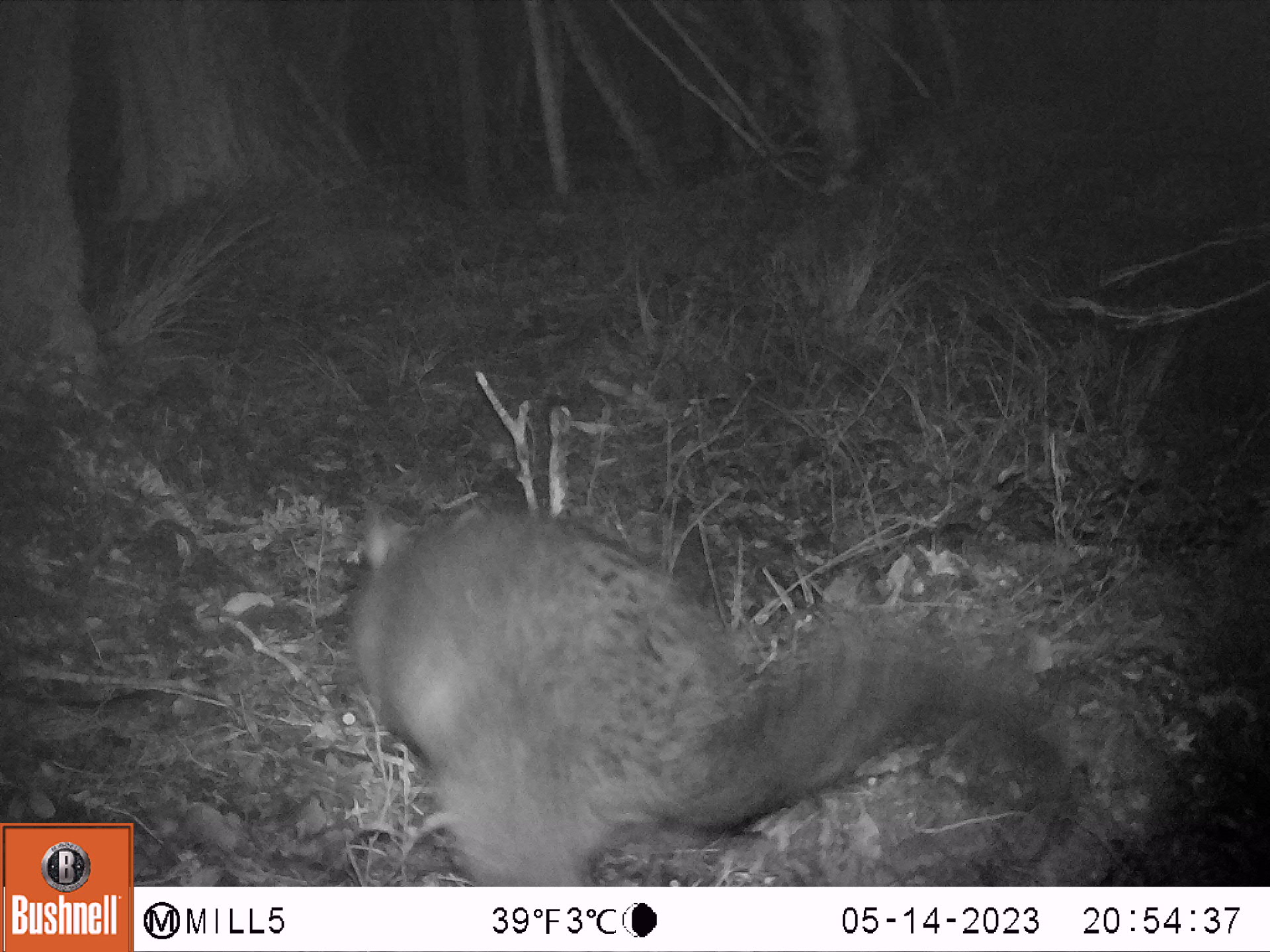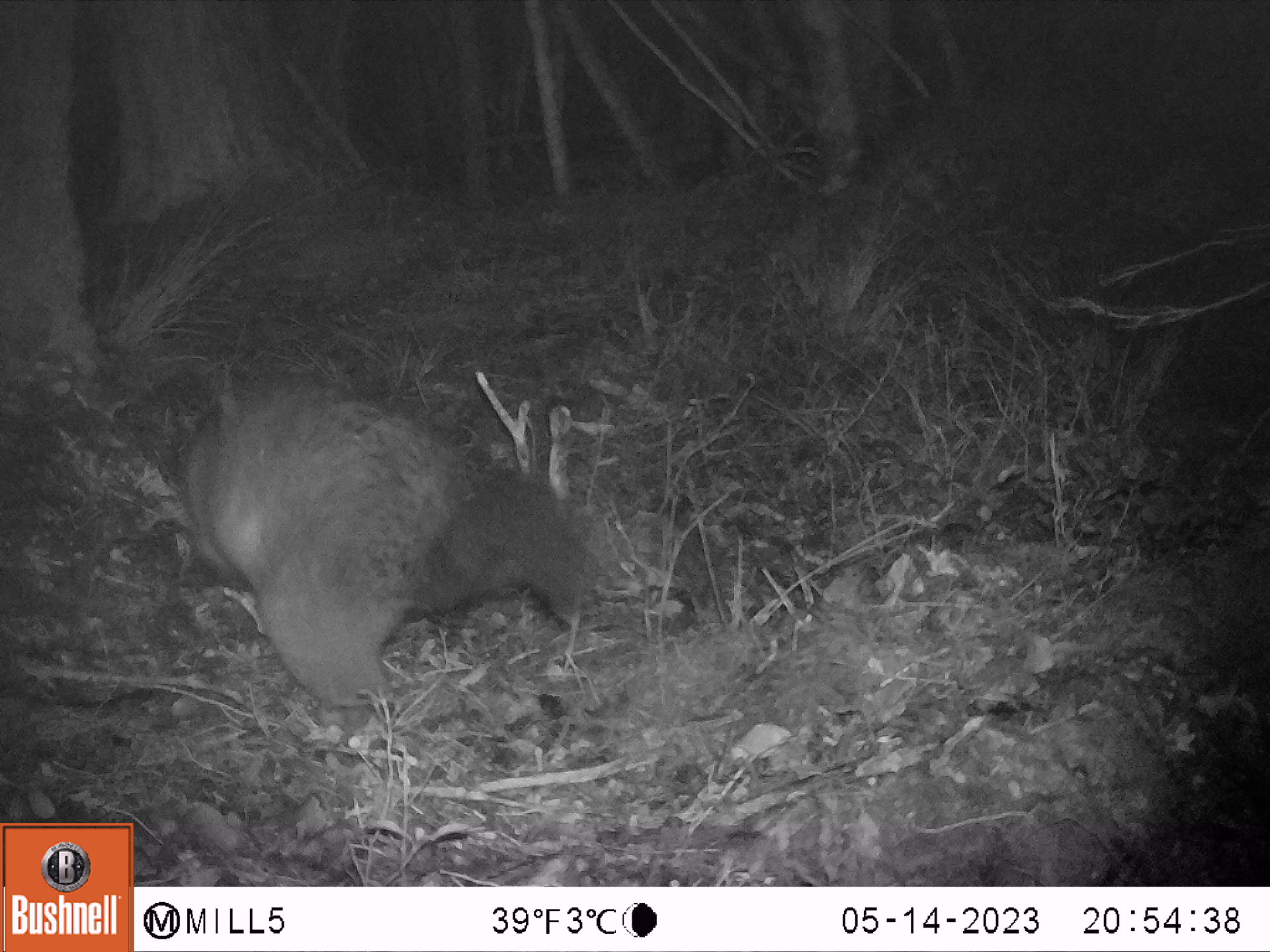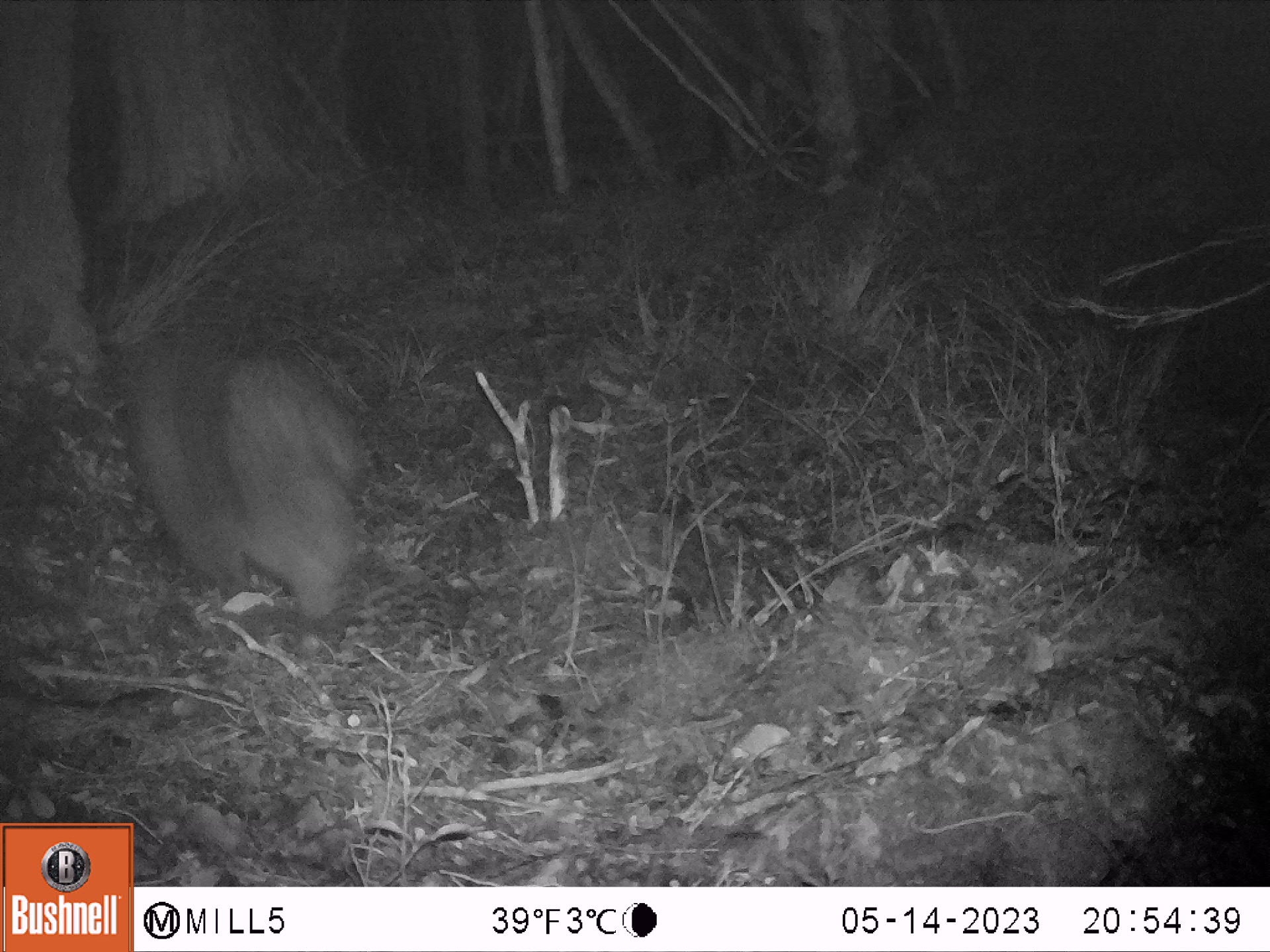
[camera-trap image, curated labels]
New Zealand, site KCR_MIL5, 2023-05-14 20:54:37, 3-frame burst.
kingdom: Animalia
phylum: Chordata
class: Mammalia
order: Diprotodontia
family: Phalangeridae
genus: Trichosurus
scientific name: Trichosurus vulpecula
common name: common brushtail possum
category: possum